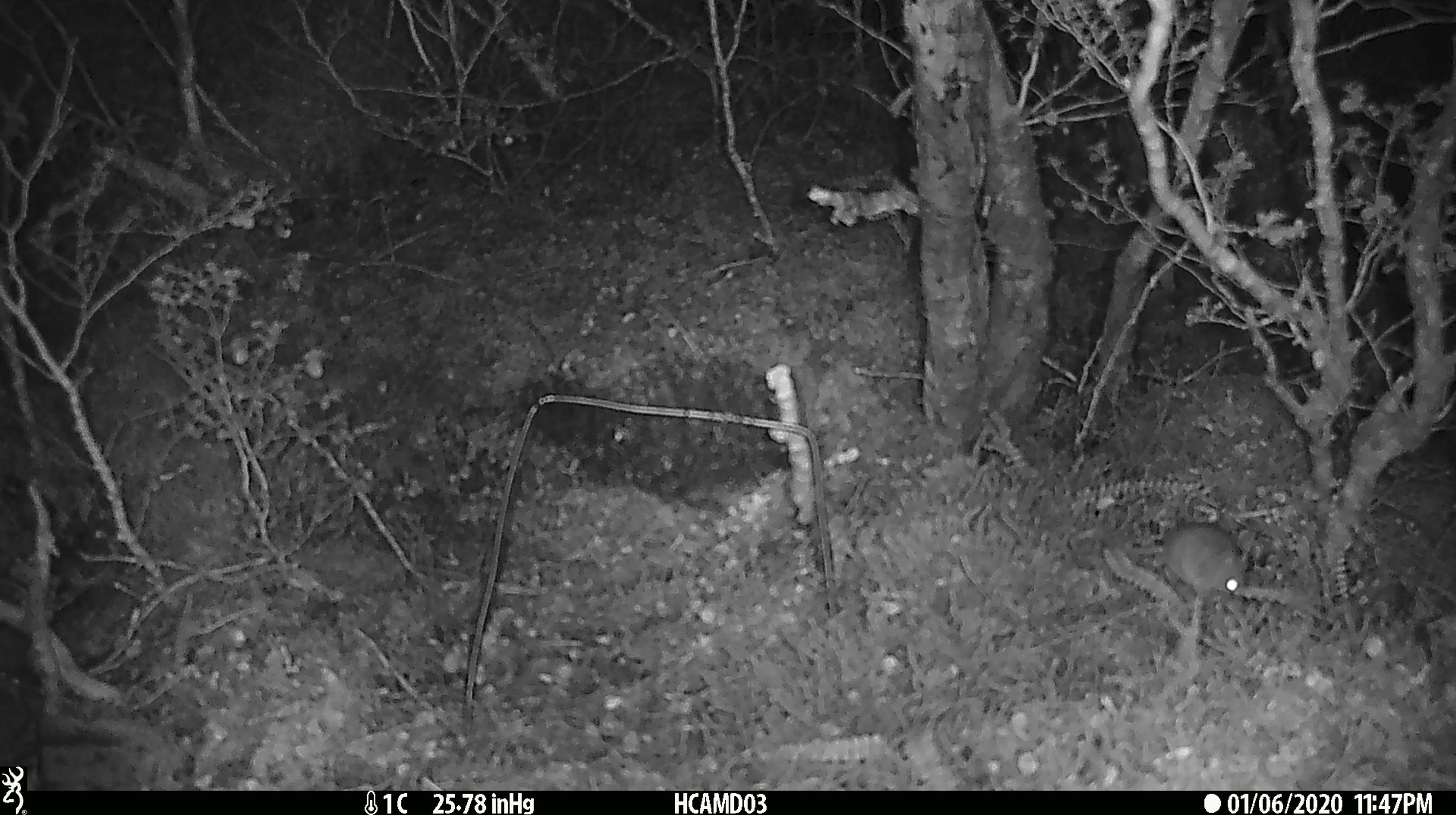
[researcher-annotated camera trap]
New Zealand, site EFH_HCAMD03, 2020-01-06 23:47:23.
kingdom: Animalia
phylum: Chordata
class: Mammalia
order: Rodentia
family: Muridae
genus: Mus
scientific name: Mus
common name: mouse